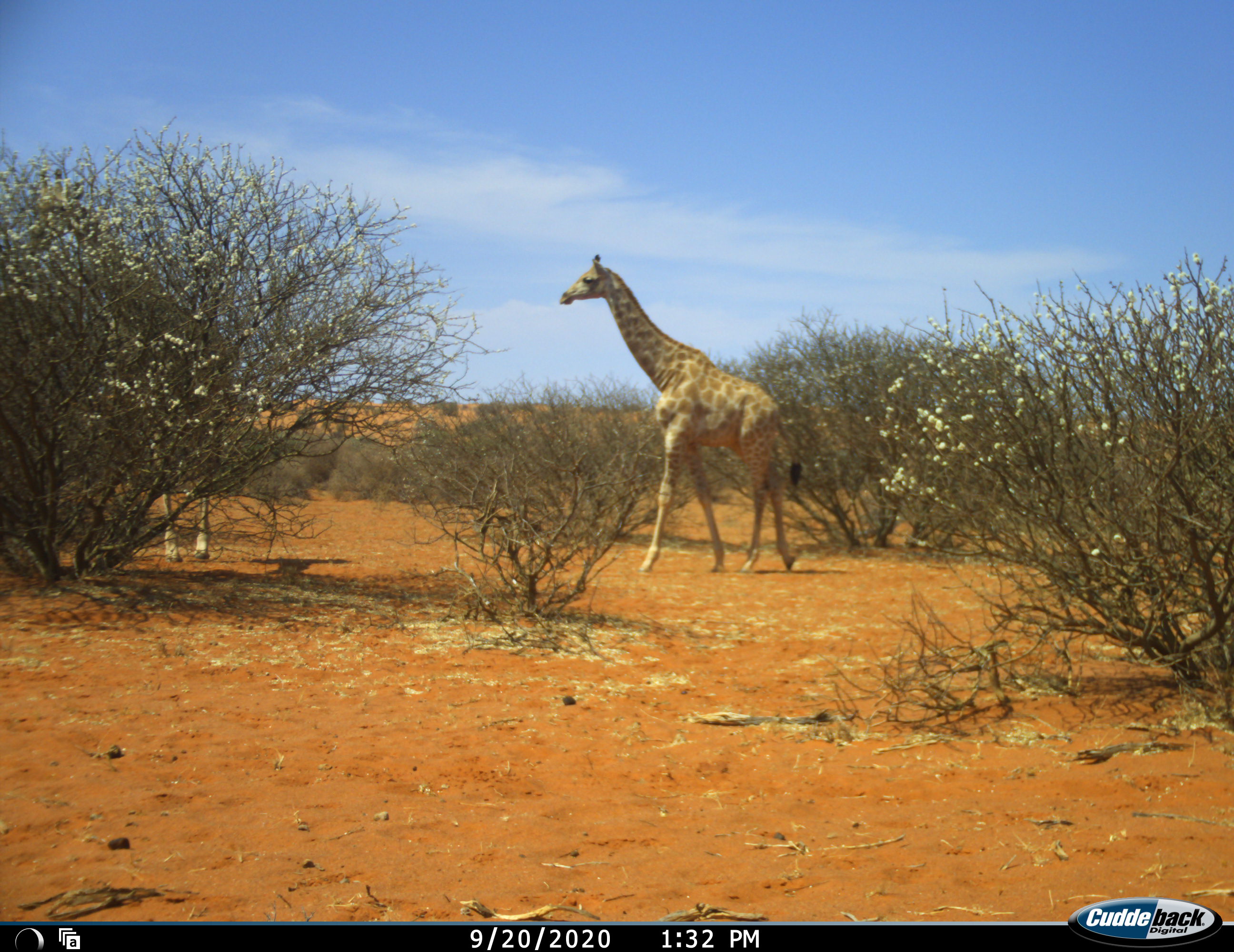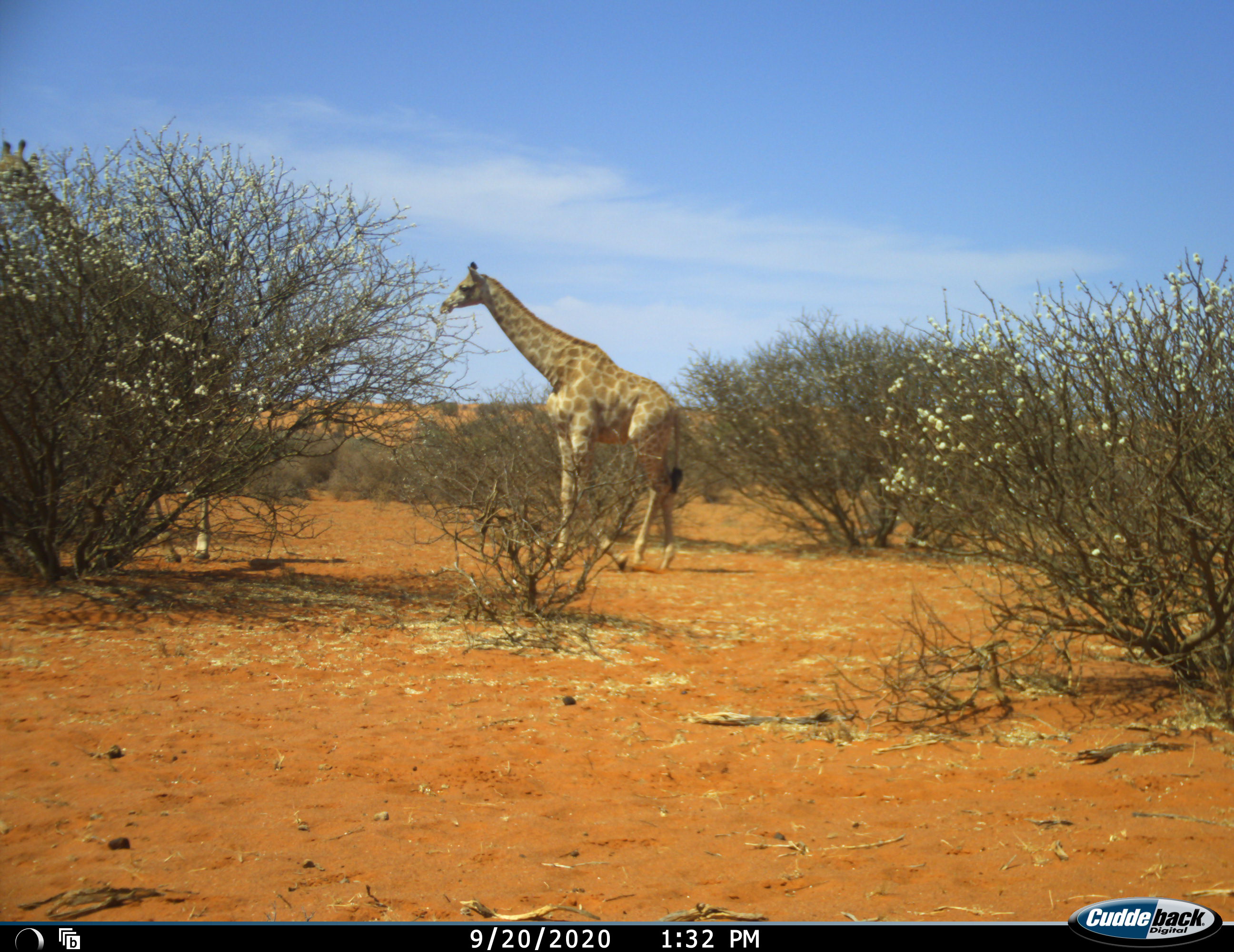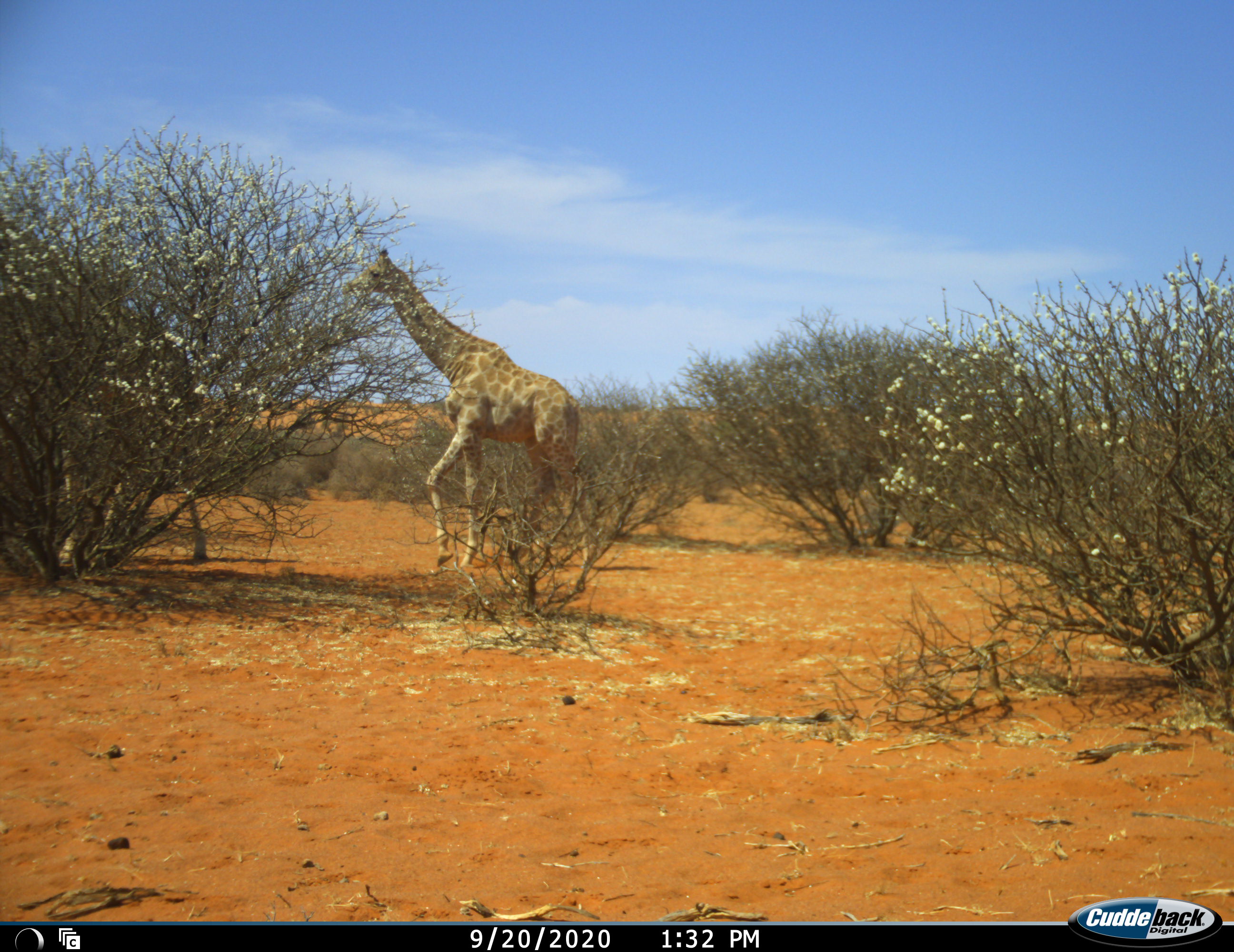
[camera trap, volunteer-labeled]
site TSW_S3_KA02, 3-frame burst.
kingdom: Animalia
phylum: Chordata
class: Mammalia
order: Artiodactyla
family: Giraffidae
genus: Giraffa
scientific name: Giraffa camelopardalis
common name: giraffe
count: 2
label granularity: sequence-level